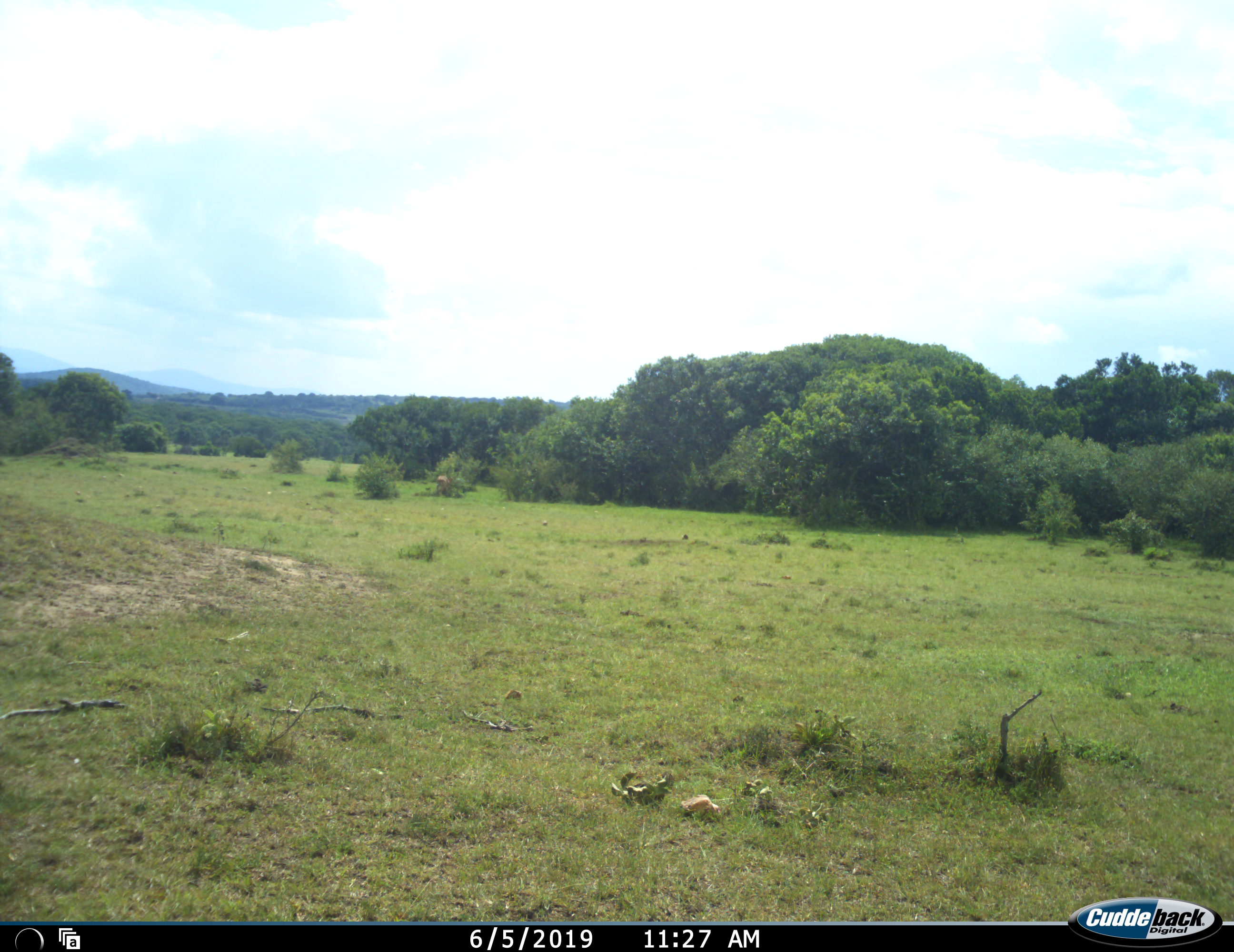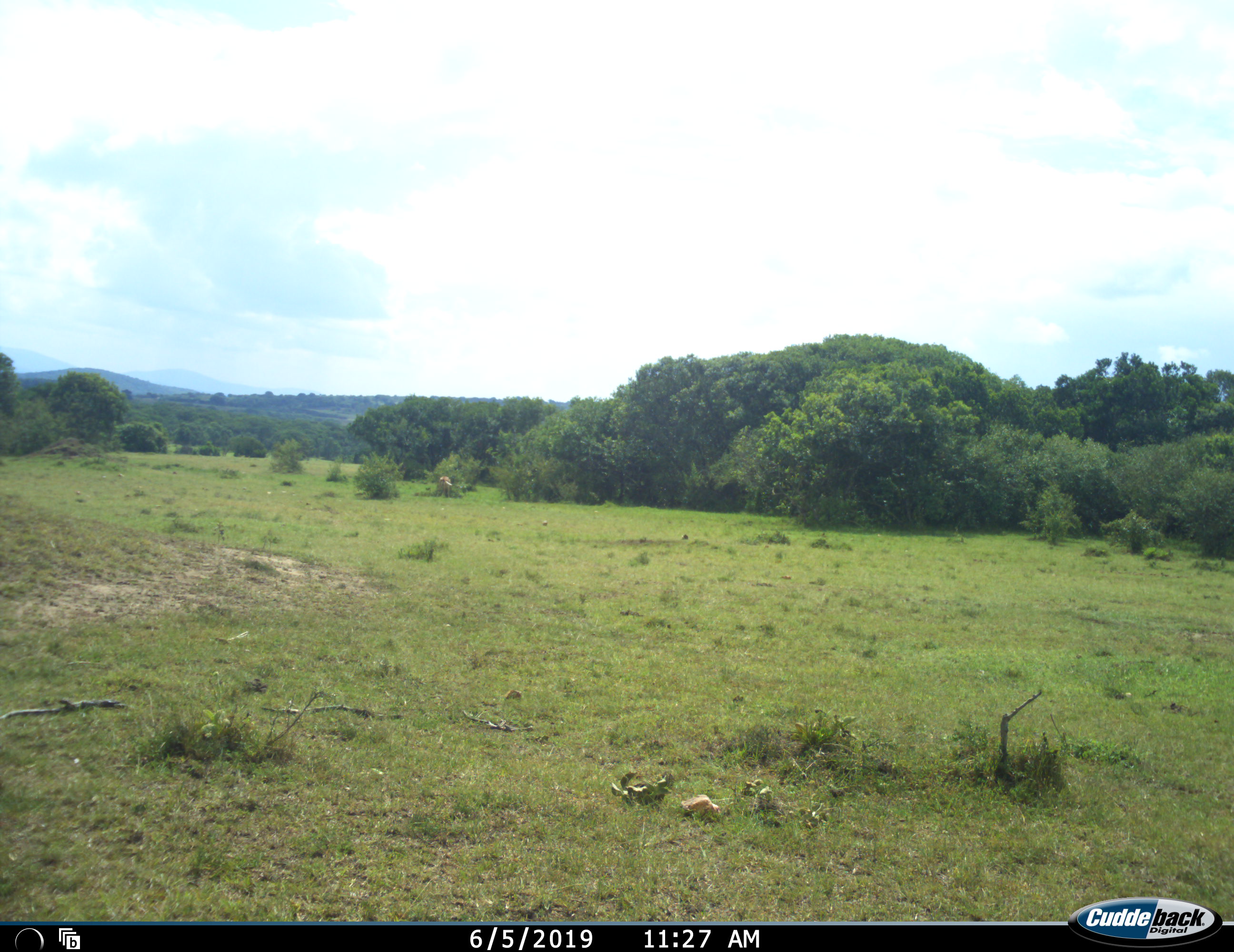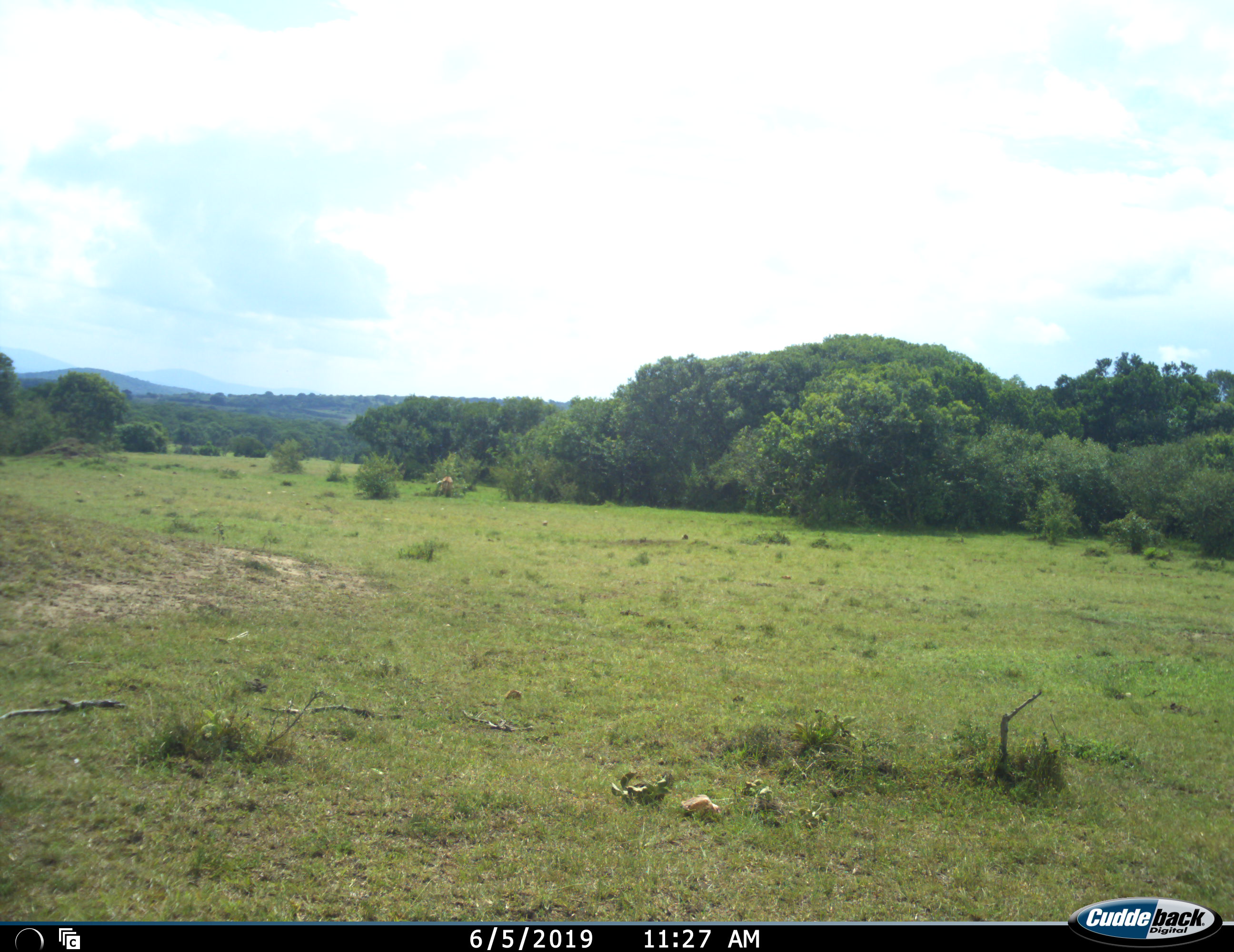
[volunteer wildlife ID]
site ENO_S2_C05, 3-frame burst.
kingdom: Animalia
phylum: Chordata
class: Mammalia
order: Artiodactyla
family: Bovidae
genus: Aepyceros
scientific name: Aepyceros melampus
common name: impala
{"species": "impala (Aepyceros melampus)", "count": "1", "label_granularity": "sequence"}